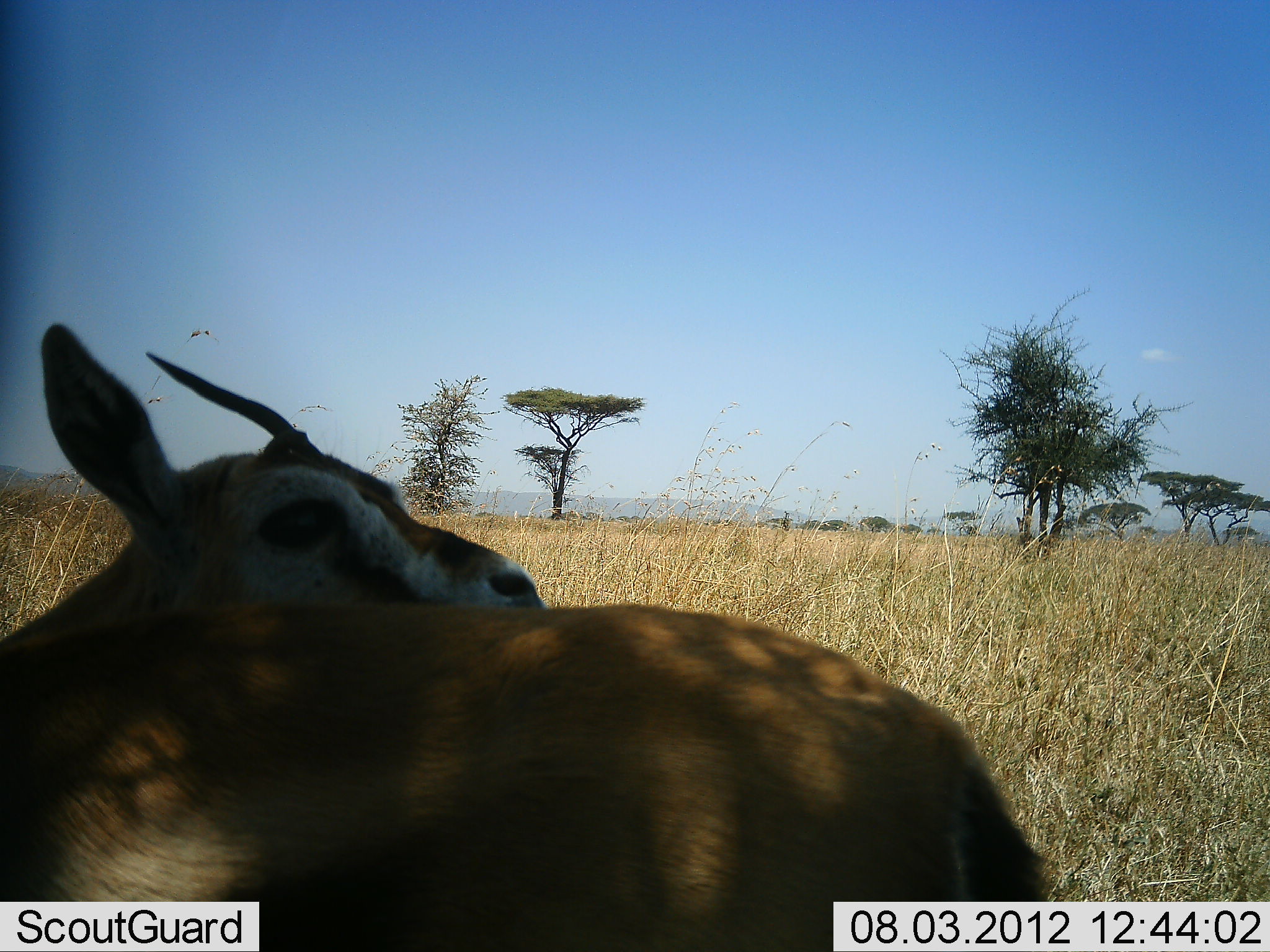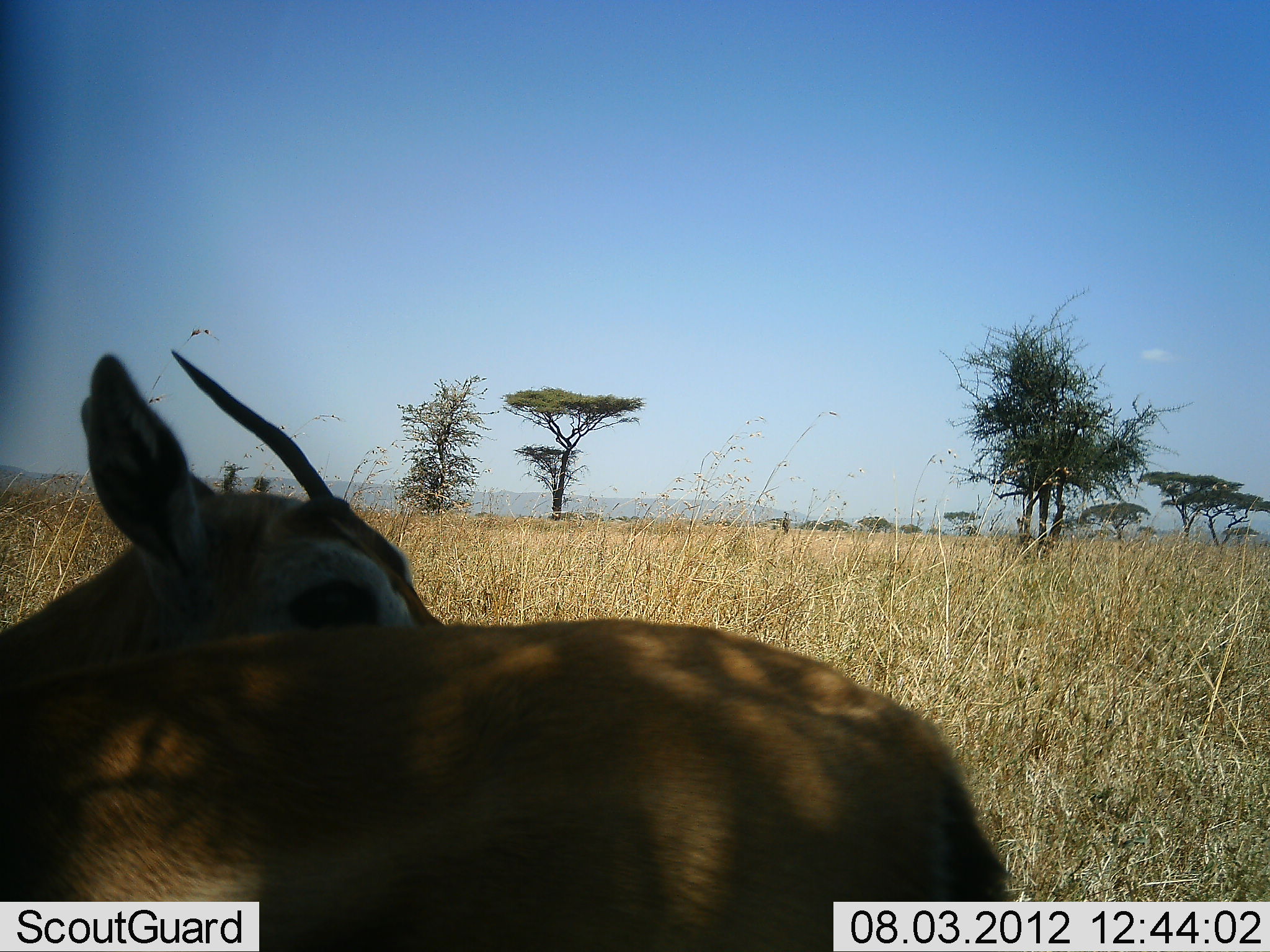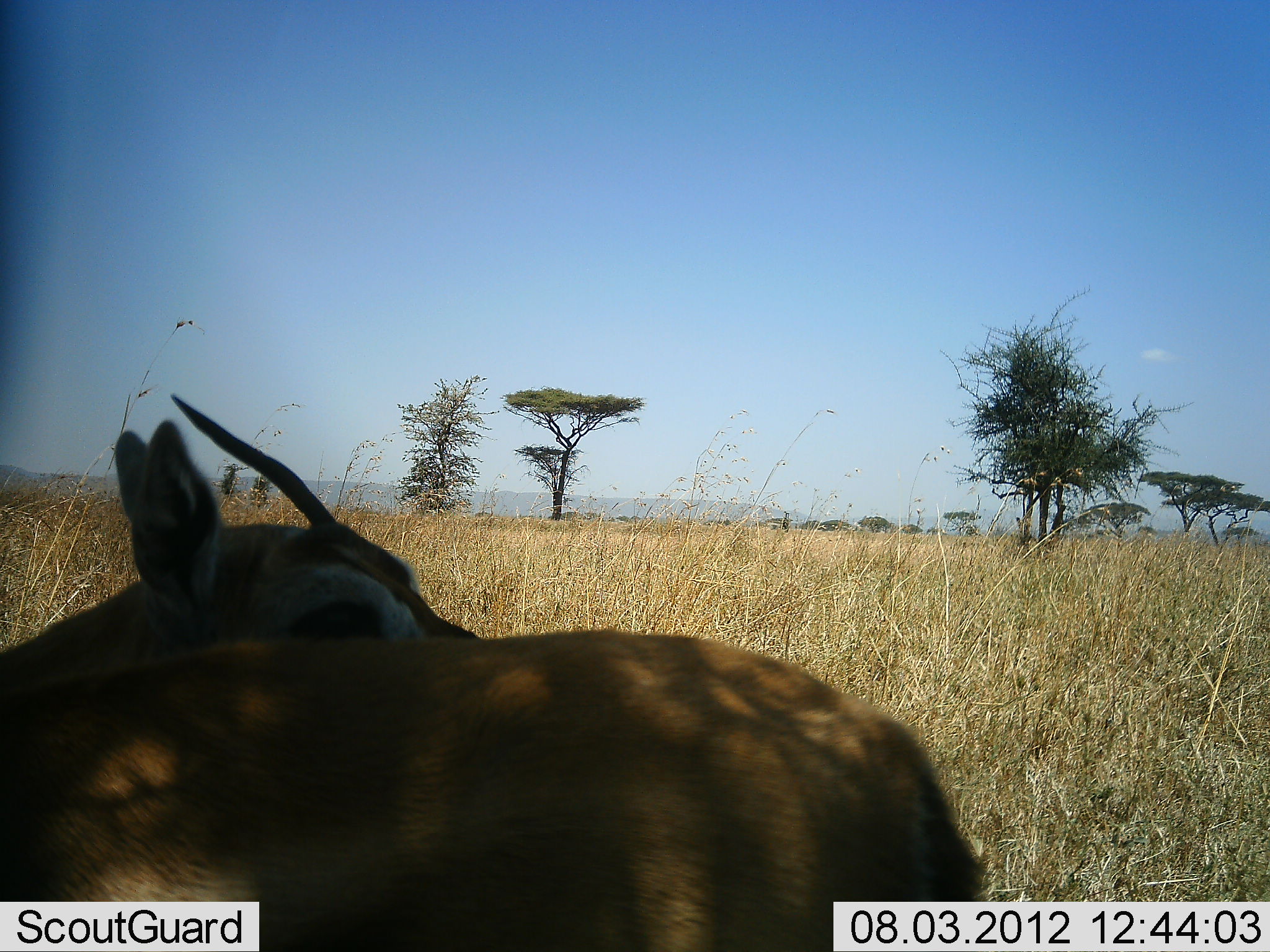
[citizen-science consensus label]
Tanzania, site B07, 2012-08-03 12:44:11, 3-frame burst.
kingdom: Animalia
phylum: Chordata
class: Mammalia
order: Artiodactyla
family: Bovidae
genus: Eudorcas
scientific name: Eudorcas thomsonii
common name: thomson's gazelle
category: gazellethomsons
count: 1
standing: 82%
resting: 0%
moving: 0%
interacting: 9%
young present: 0%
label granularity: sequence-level